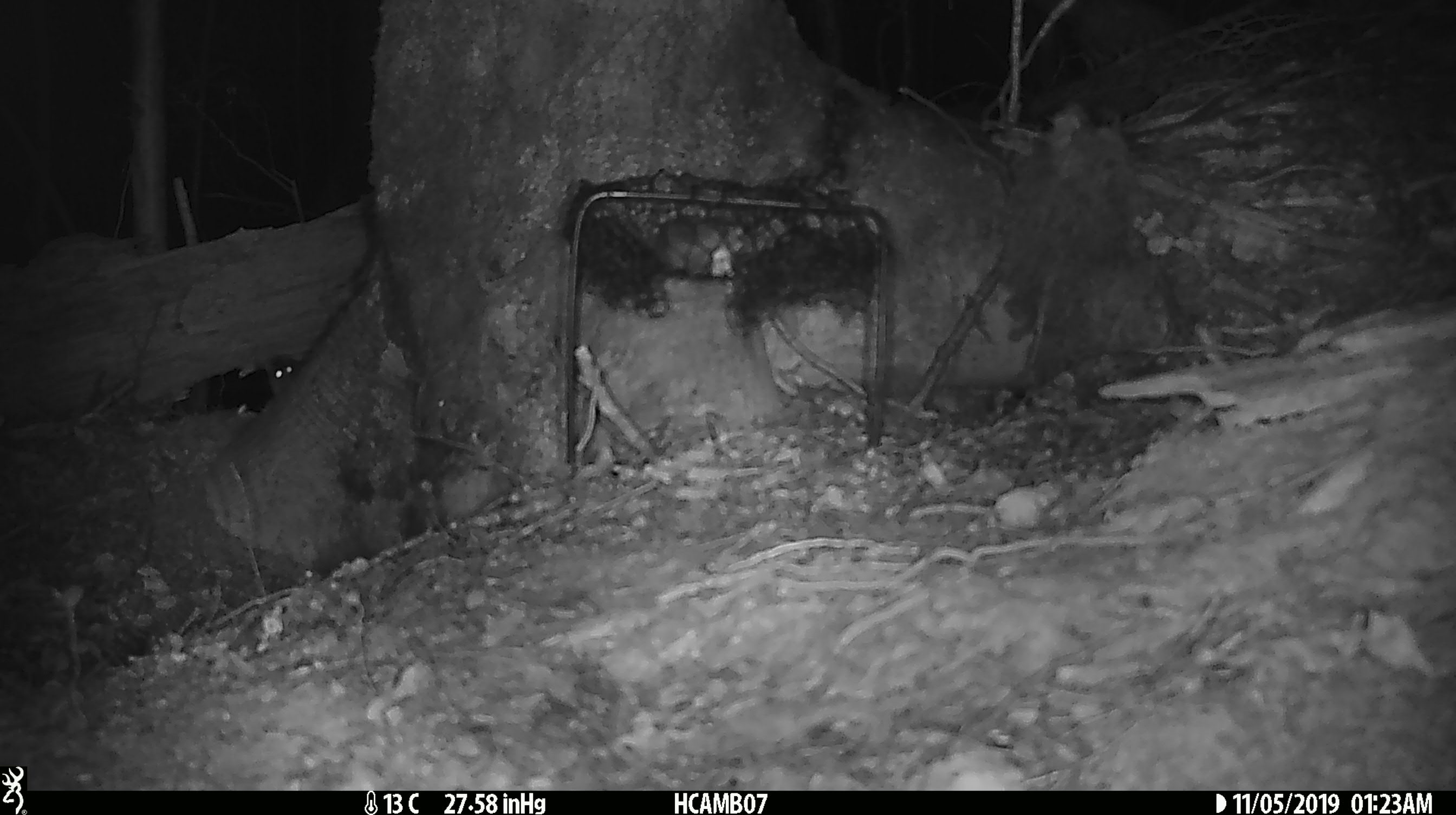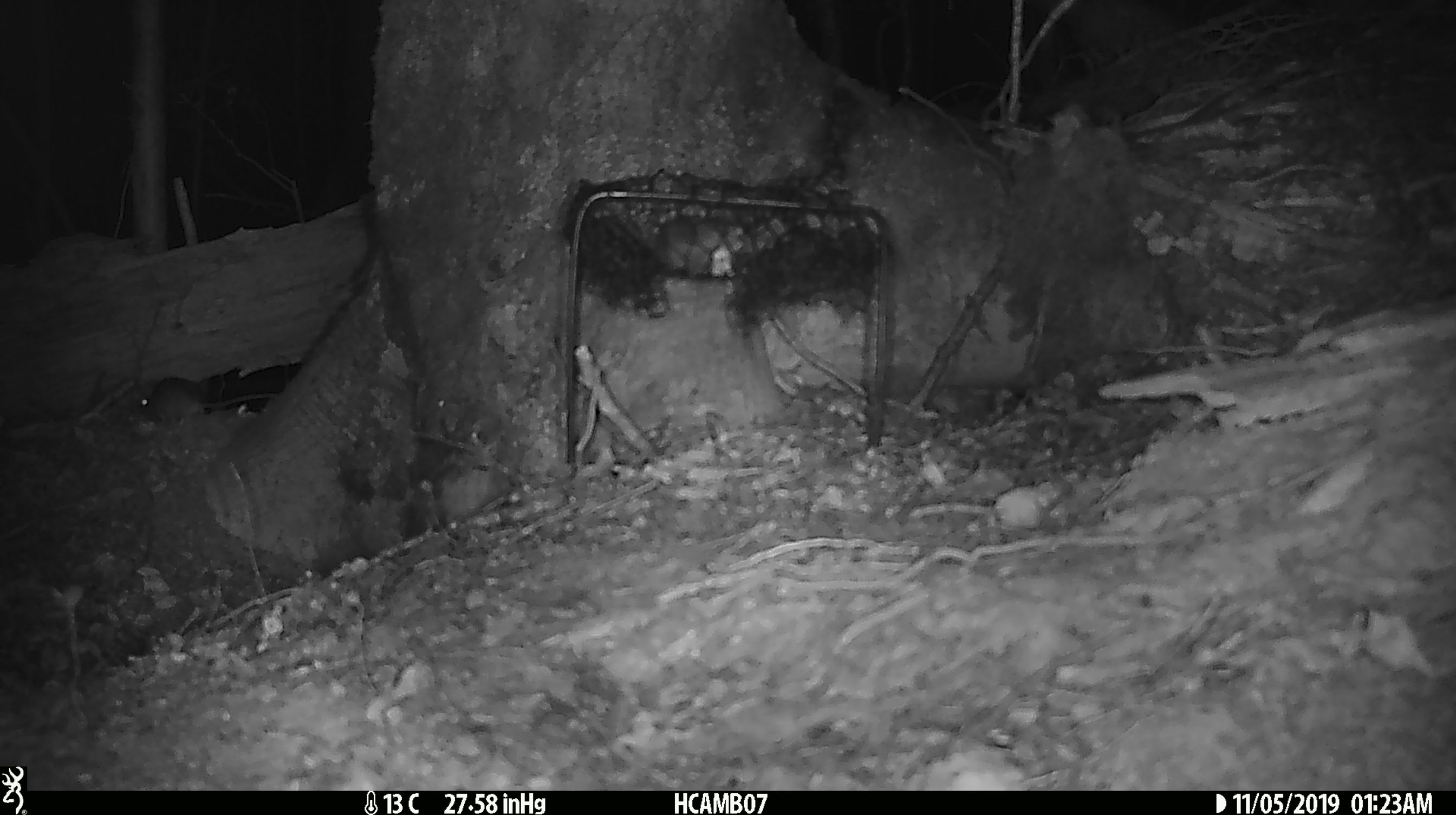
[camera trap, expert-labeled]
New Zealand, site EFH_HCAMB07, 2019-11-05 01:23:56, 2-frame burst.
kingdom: Animalia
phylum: Chordata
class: Mammalia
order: Rodentia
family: Muridae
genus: Mus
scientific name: Mus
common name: mouse